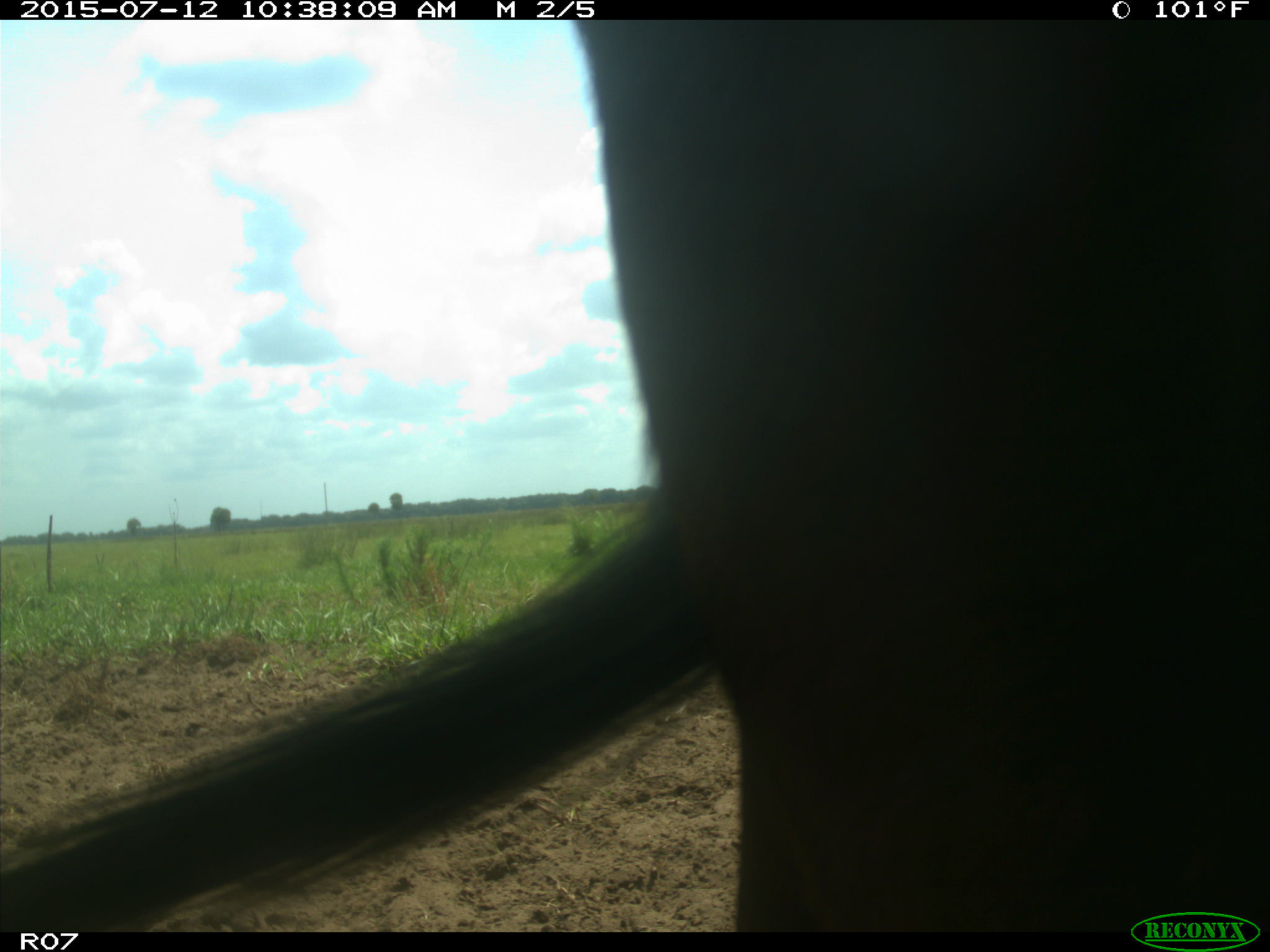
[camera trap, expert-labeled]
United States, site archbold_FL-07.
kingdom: Animalia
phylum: Chordata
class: Mammalia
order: Artiodactyla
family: Bovidae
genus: Bos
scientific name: Bos taurus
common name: domestic cow